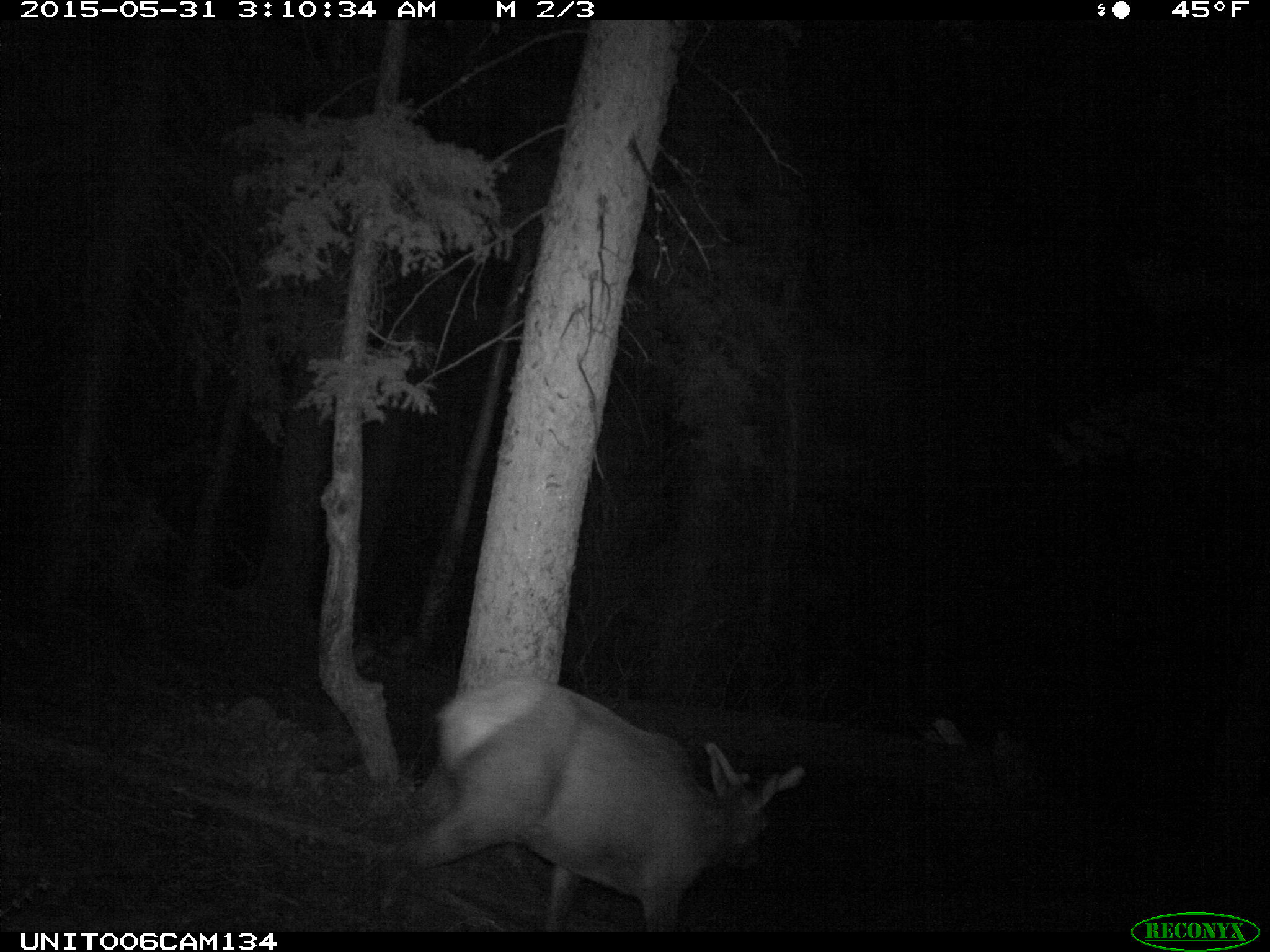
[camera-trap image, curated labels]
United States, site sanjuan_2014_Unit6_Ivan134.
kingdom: Animalia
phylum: Chordata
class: Mammalia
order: Artiodactyla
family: Cervidae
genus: Cervus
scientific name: Cervus elaphus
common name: red deer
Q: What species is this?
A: Cervus elaphus (red deer).